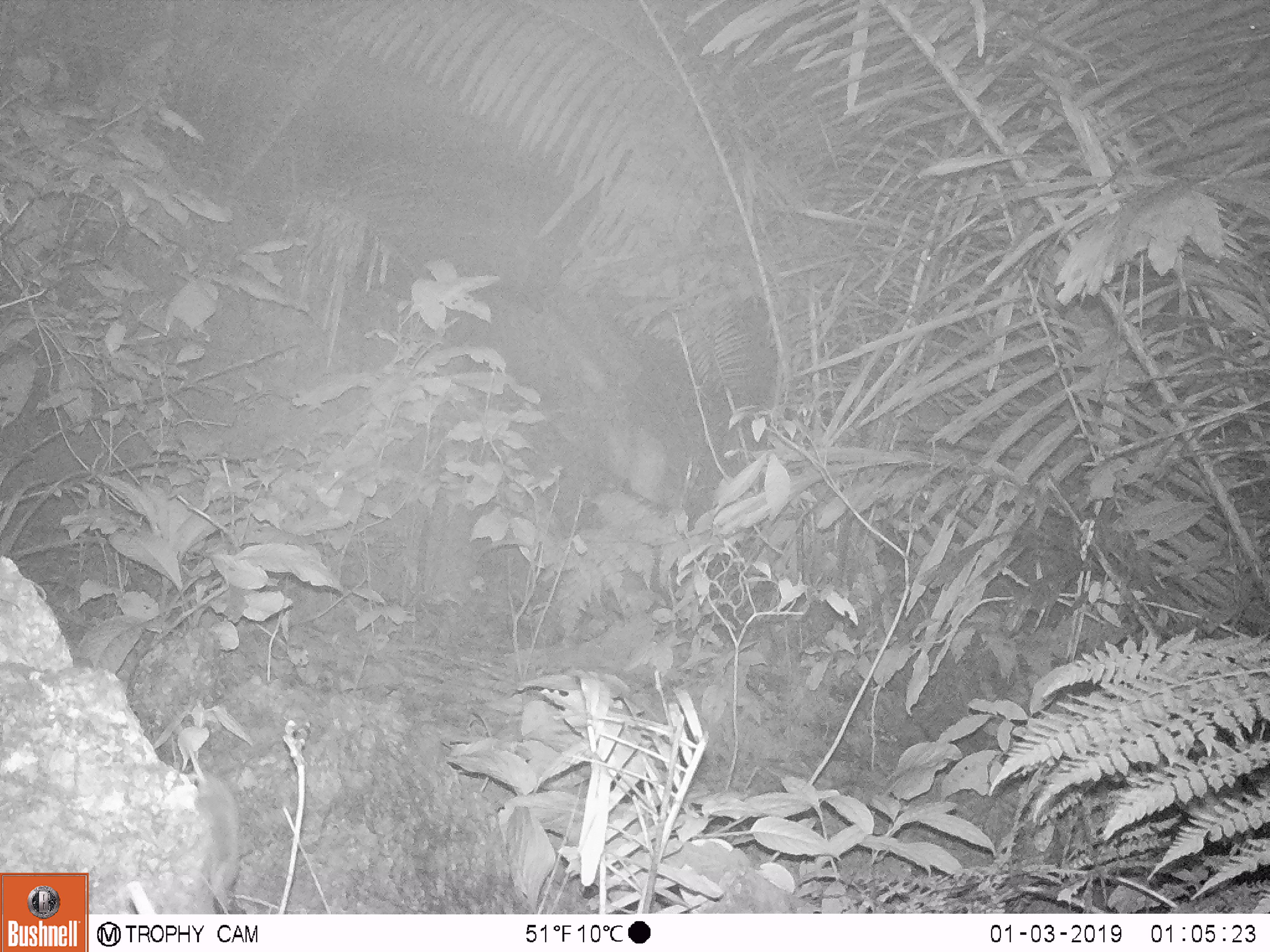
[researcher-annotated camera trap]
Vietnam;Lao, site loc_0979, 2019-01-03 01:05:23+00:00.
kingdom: Animalia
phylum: Chordata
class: Mammalia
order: Rodentia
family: Muridae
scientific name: Muridae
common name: old-world mice and rats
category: unidentified murid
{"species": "unidentified murid (old-world mice and rats) (Muridae)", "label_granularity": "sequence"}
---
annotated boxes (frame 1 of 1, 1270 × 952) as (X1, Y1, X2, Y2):
unidentified murid: (186, 746, 242, 898)